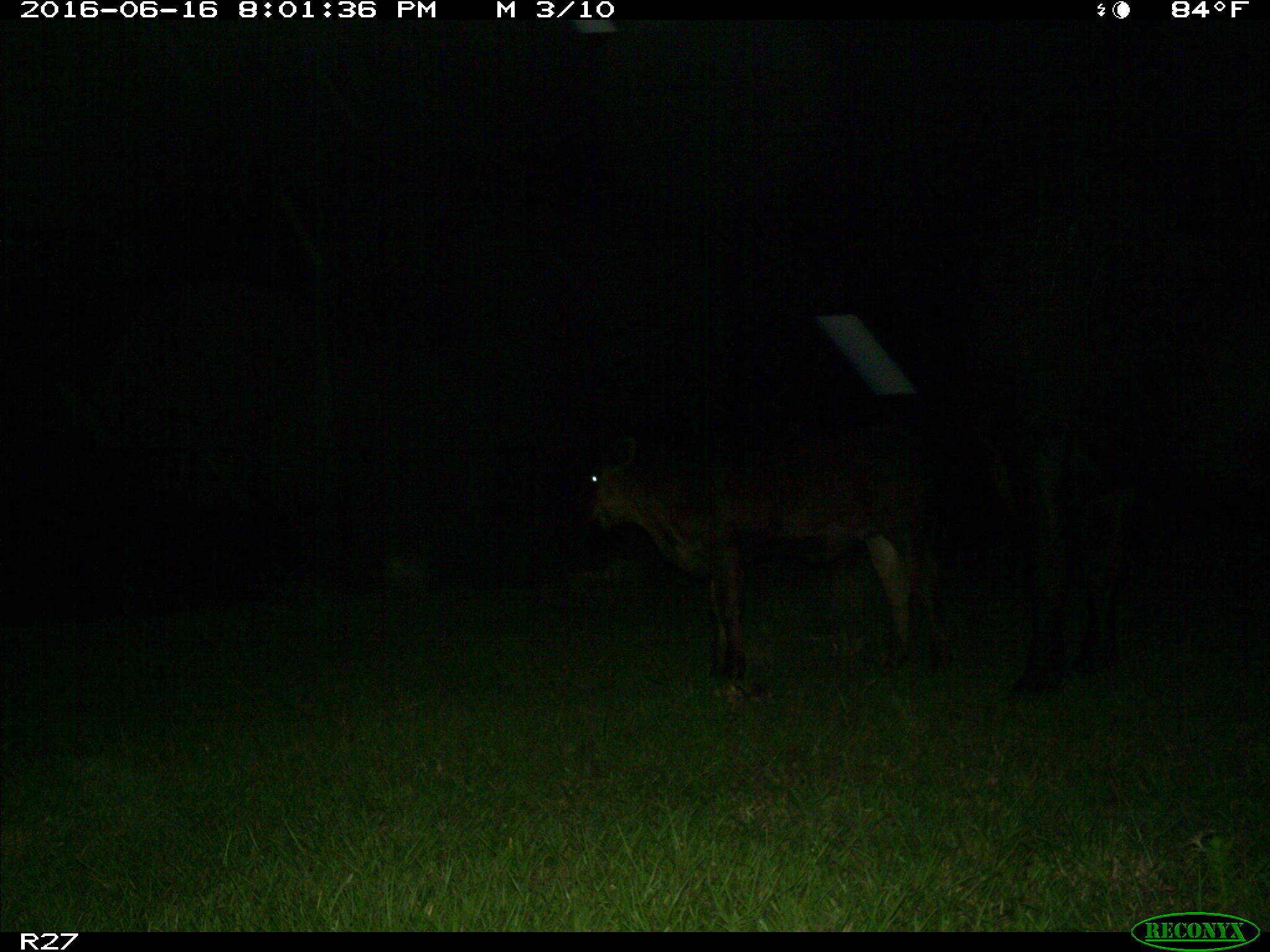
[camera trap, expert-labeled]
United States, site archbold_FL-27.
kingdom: Animalia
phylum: Chordata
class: Mammalia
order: Artiodactyla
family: Bovidae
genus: Bos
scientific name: Bos taurus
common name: domestic cow